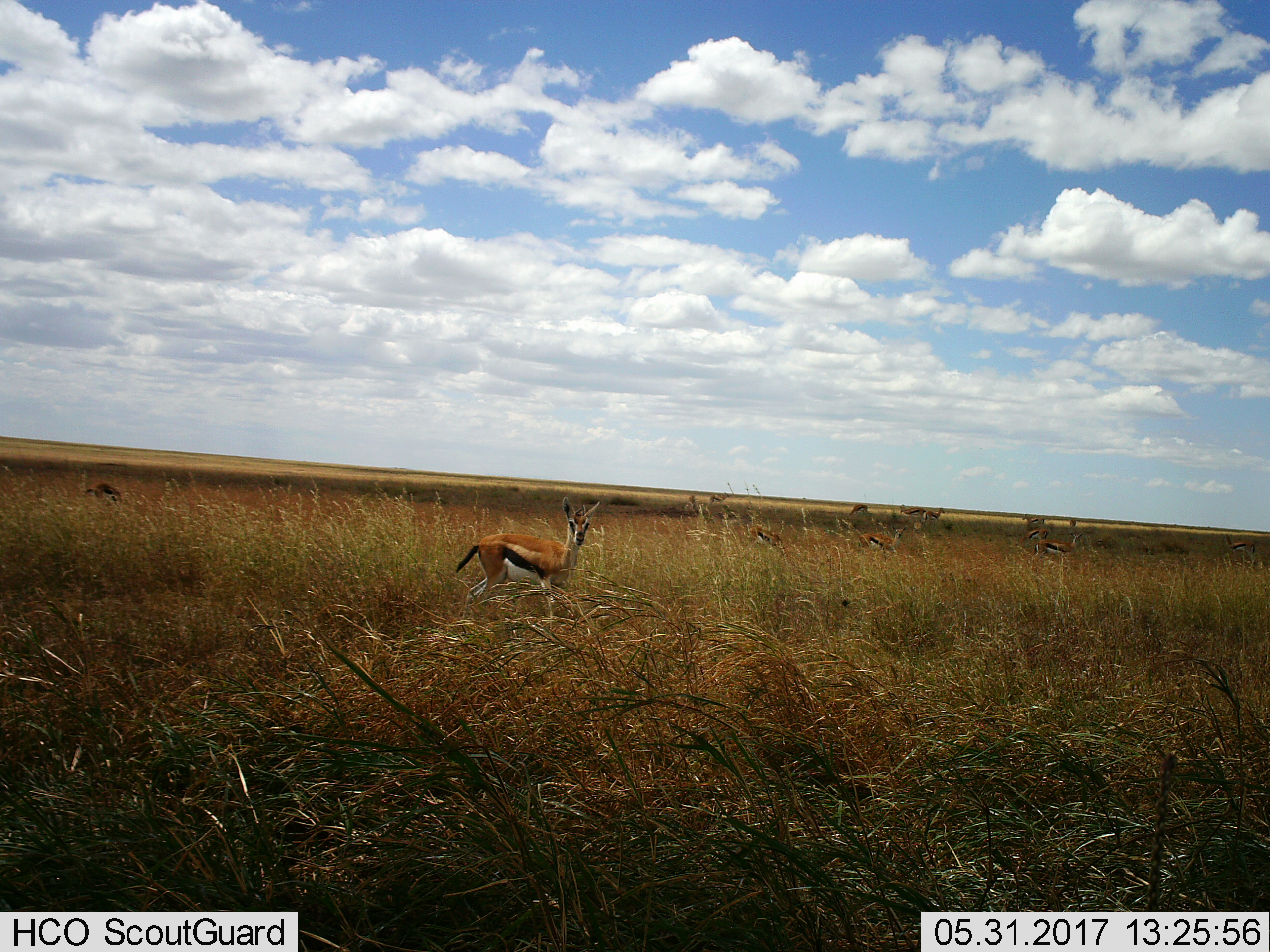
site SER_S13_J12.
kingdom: Animalia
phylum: Chordata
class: Mammalia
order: Artiodactyla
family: Bovidae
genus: Eudorcas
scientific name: Eudorcas thomsonii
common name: thomson's gazelle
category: gazellethomsons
Gazellethomsons (thomson's gazelle) (Eudorcas thomsonii), count 11-50. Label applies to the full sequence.